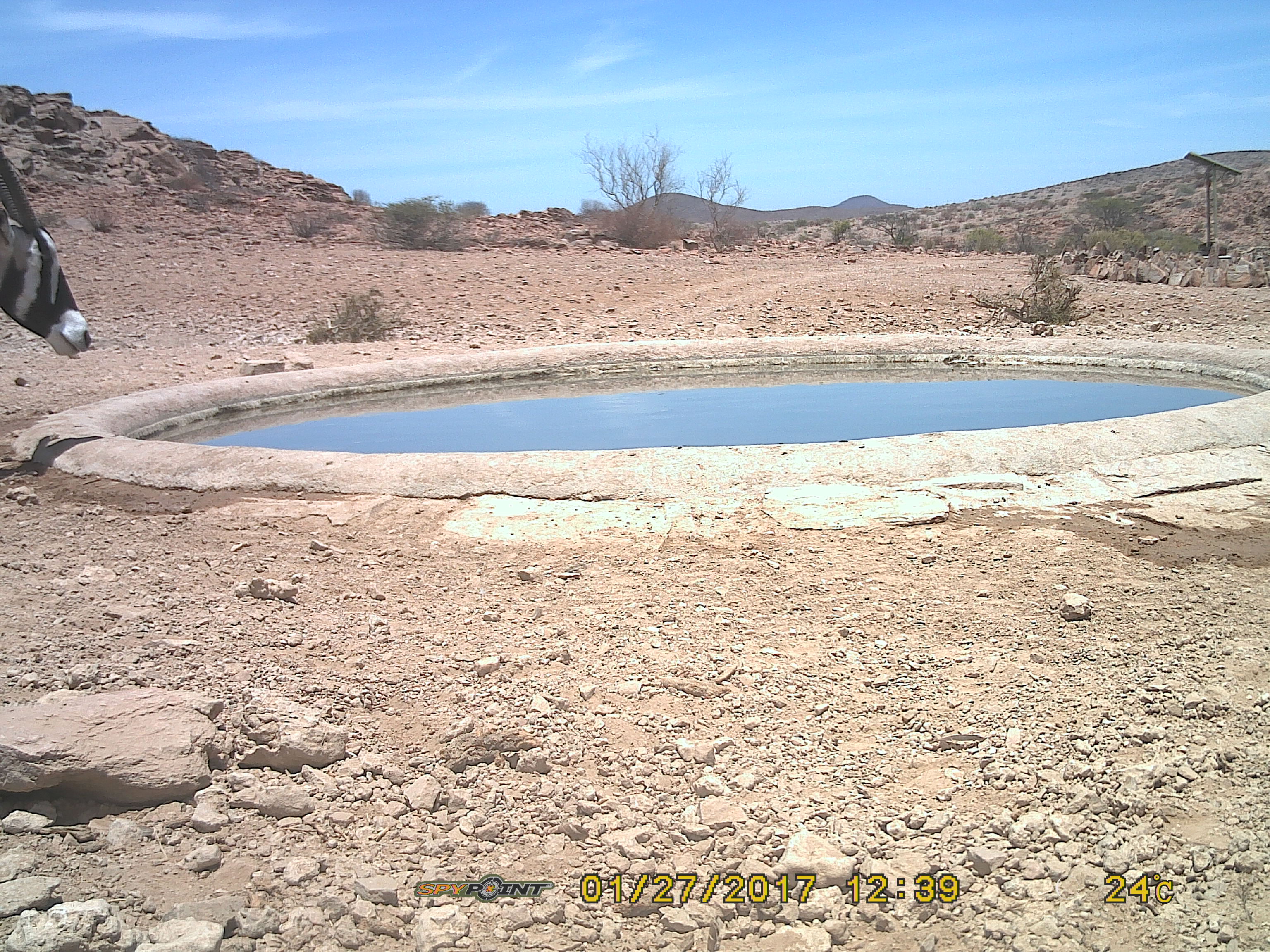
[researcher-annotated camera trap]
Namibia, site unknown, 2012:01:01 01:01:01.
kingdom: Animalia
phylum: Chordata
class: Mammalia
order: Artiodactyla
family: Bovidae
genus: Oryx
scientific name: Oryx gazella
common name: gemsbok